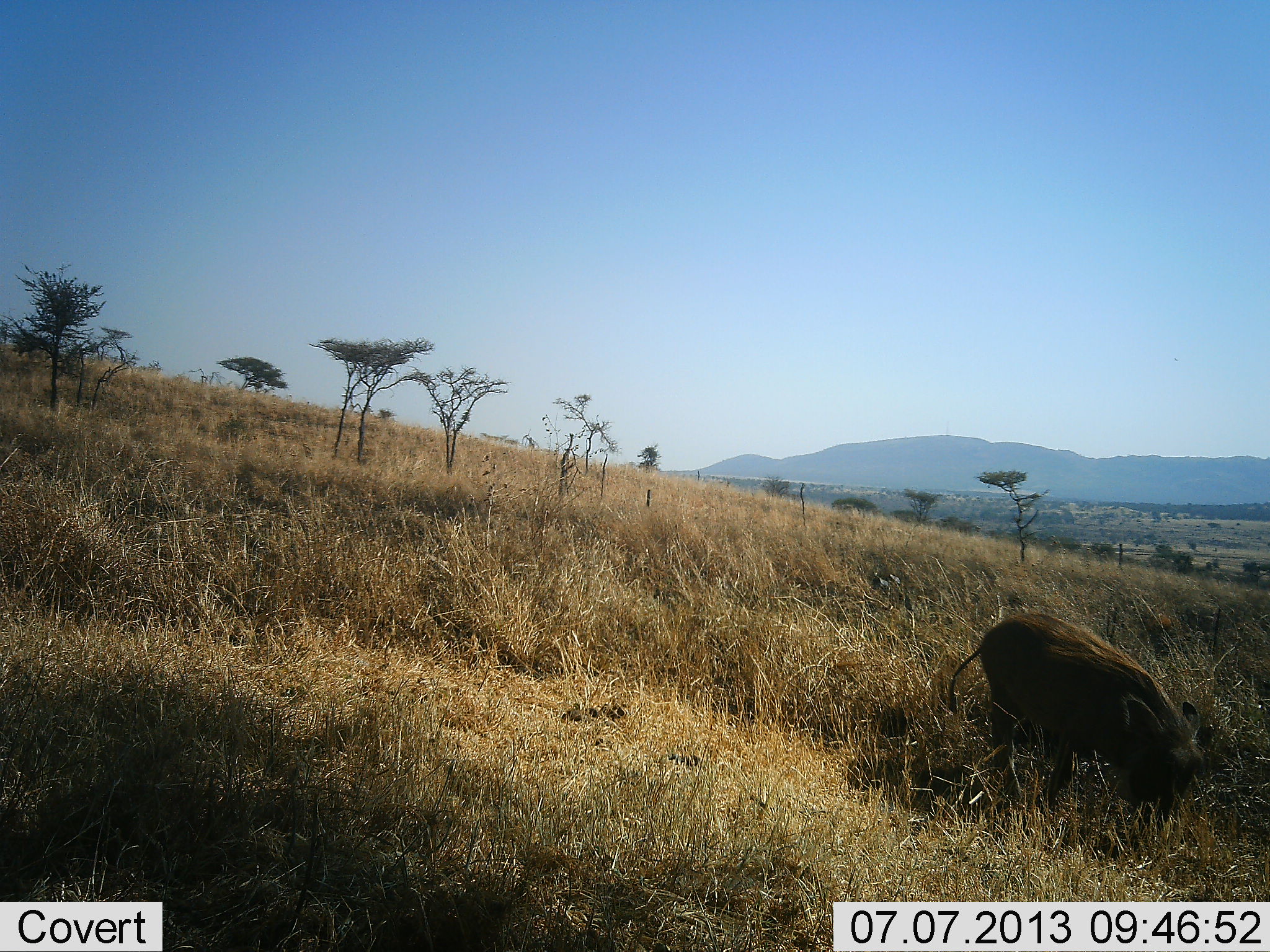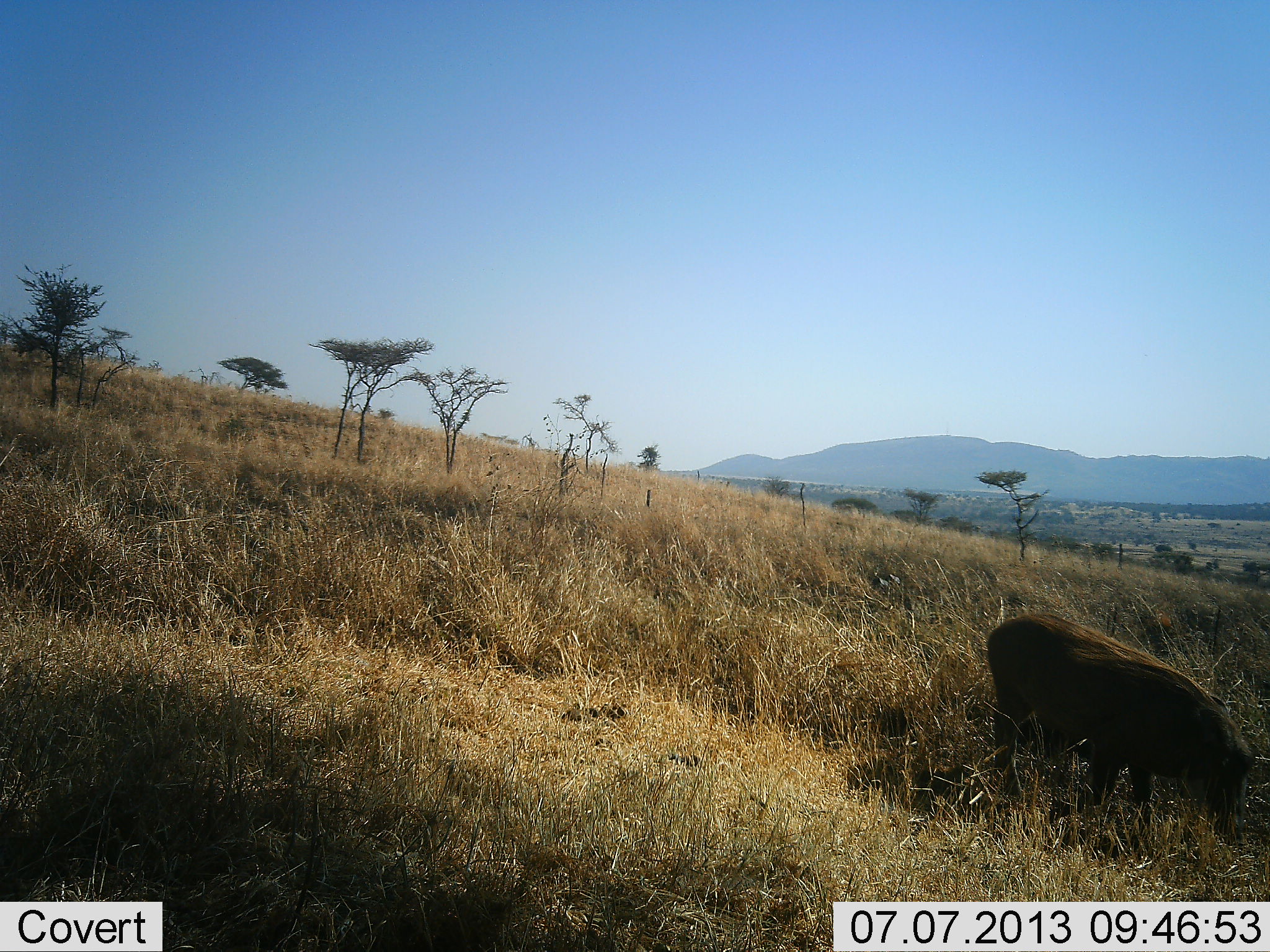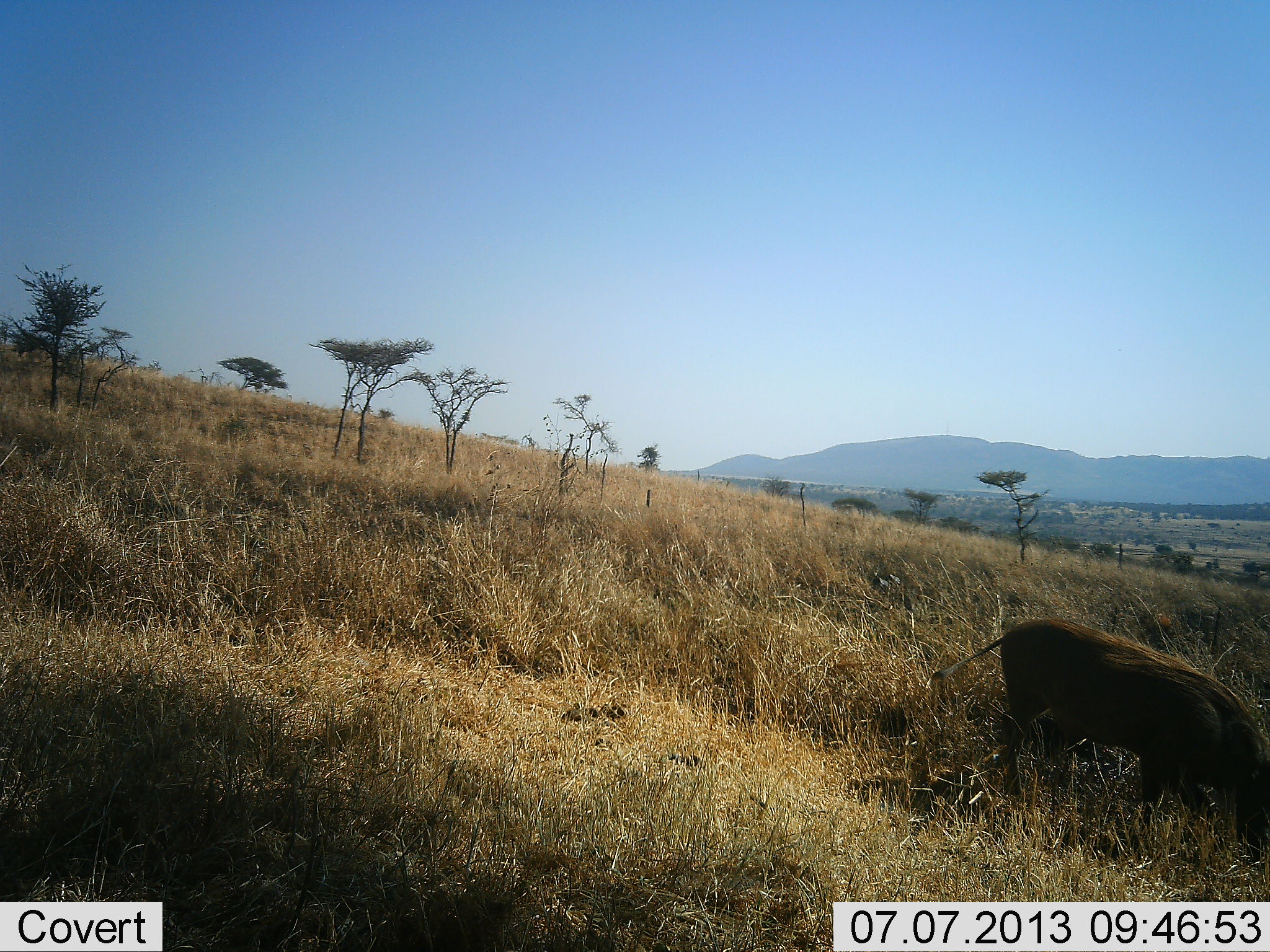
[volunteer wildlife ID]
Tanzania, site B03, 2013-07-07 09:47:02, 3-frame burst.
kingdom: Animalia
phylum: Chordata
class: Mammalia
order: Artiodactyla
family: Suidae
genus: Phacochoerus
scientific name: Phacochoerus africanus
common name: warthog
Warthog (Phacochoerus africanus), count 1. Behavior (volunteer vote fractions): standing 20%, resting 0%, moving 50%, interacting 0%. Young present (vote fraction): 0%. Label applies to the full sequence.